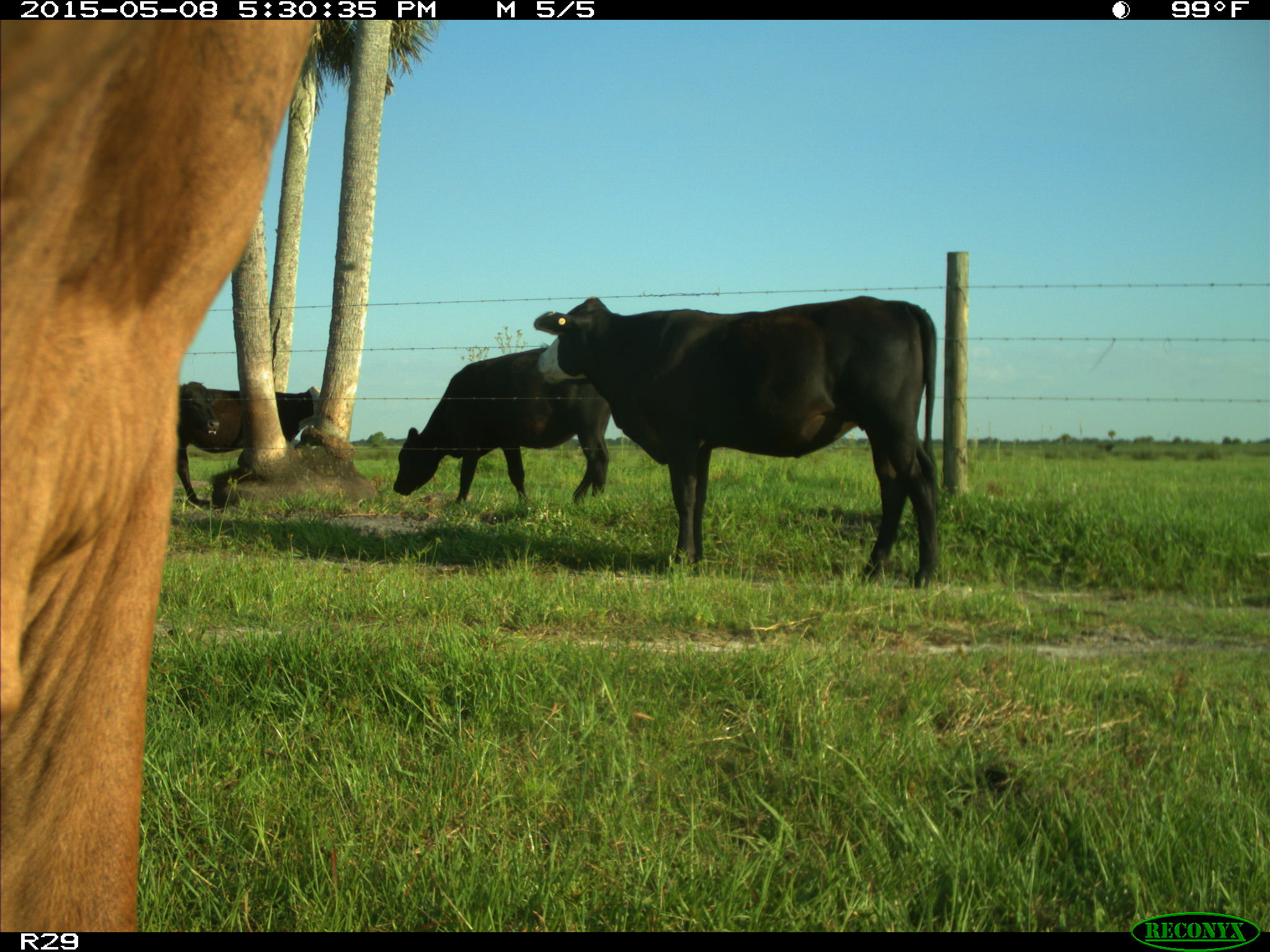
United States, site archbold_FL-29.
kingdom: Animalia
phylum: Chordata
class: Mammalia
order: Artiodactyla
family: Bovidae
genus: Bos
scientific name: Bos taurus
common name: domestic cow